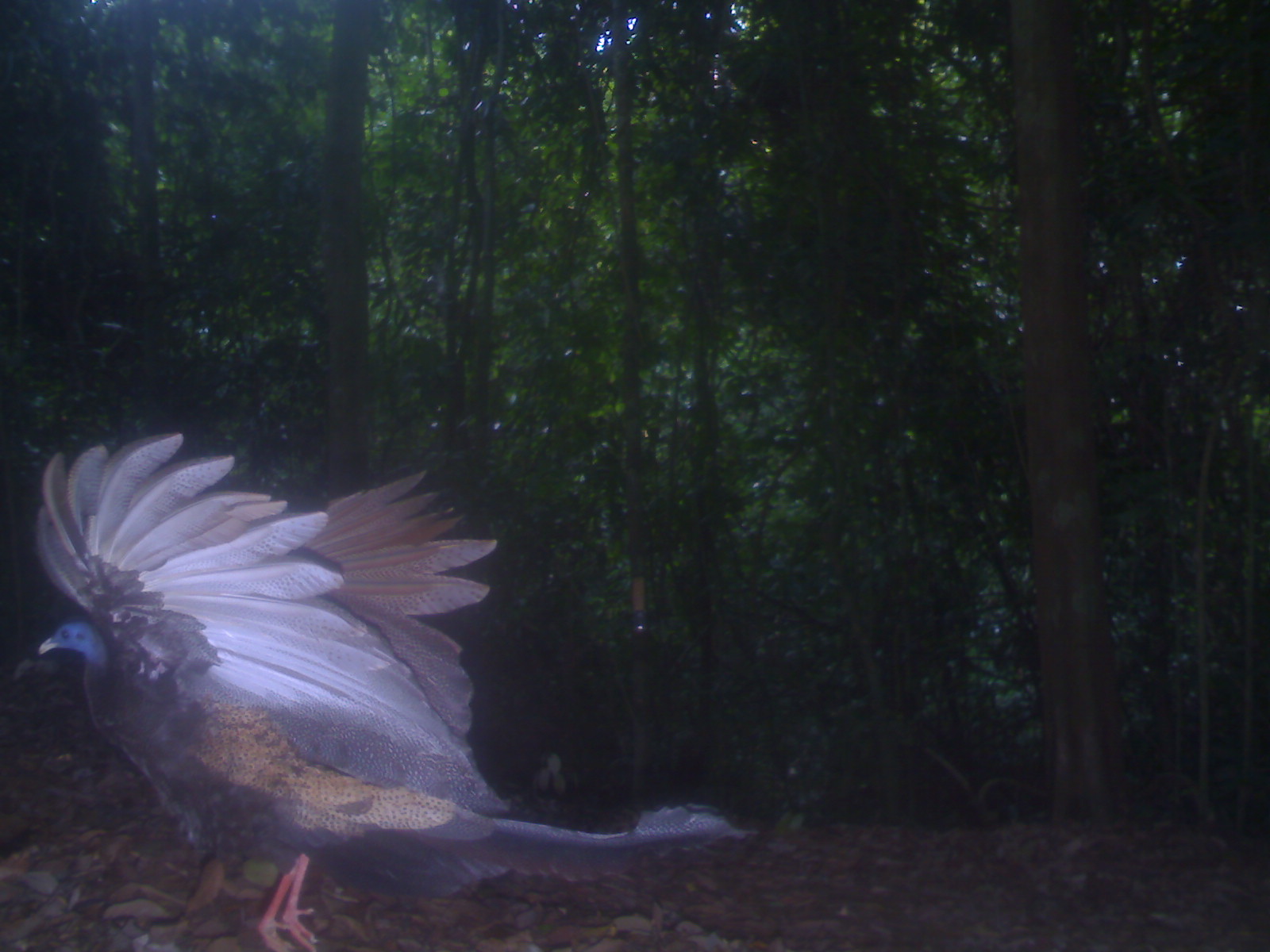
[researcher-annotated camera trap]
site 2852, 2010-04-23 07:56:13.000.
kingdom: Animalia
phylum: Chordata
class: Aves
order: Galliformes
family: Phasianidae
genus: Argusianus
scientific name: Argusianus argus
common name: great argus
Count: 1.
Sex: female.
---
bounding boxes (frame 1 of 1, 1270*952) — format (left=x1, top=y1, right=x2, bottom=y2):
argusianus argus: (left=33, top=428, right=755, bottom=952)